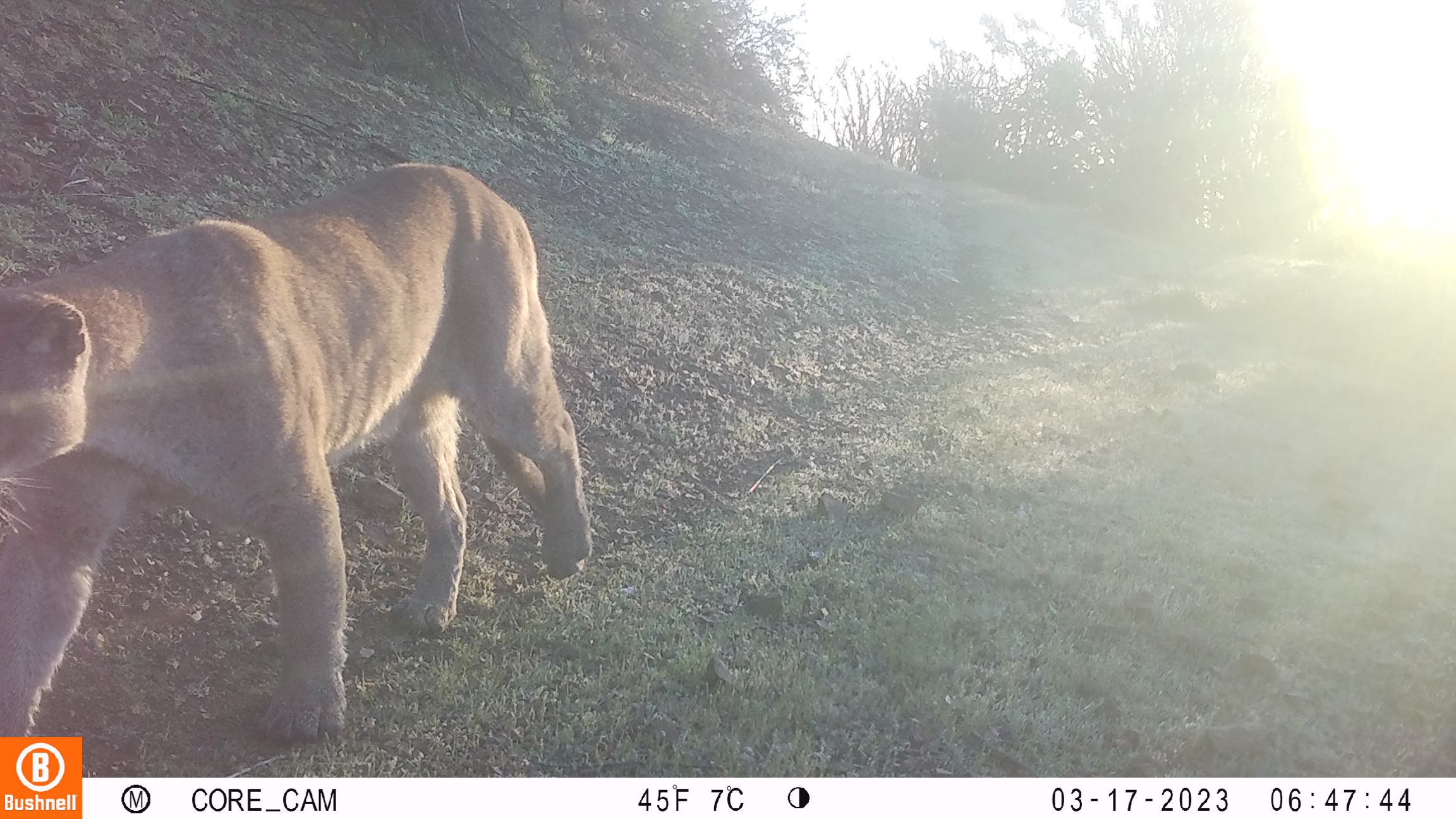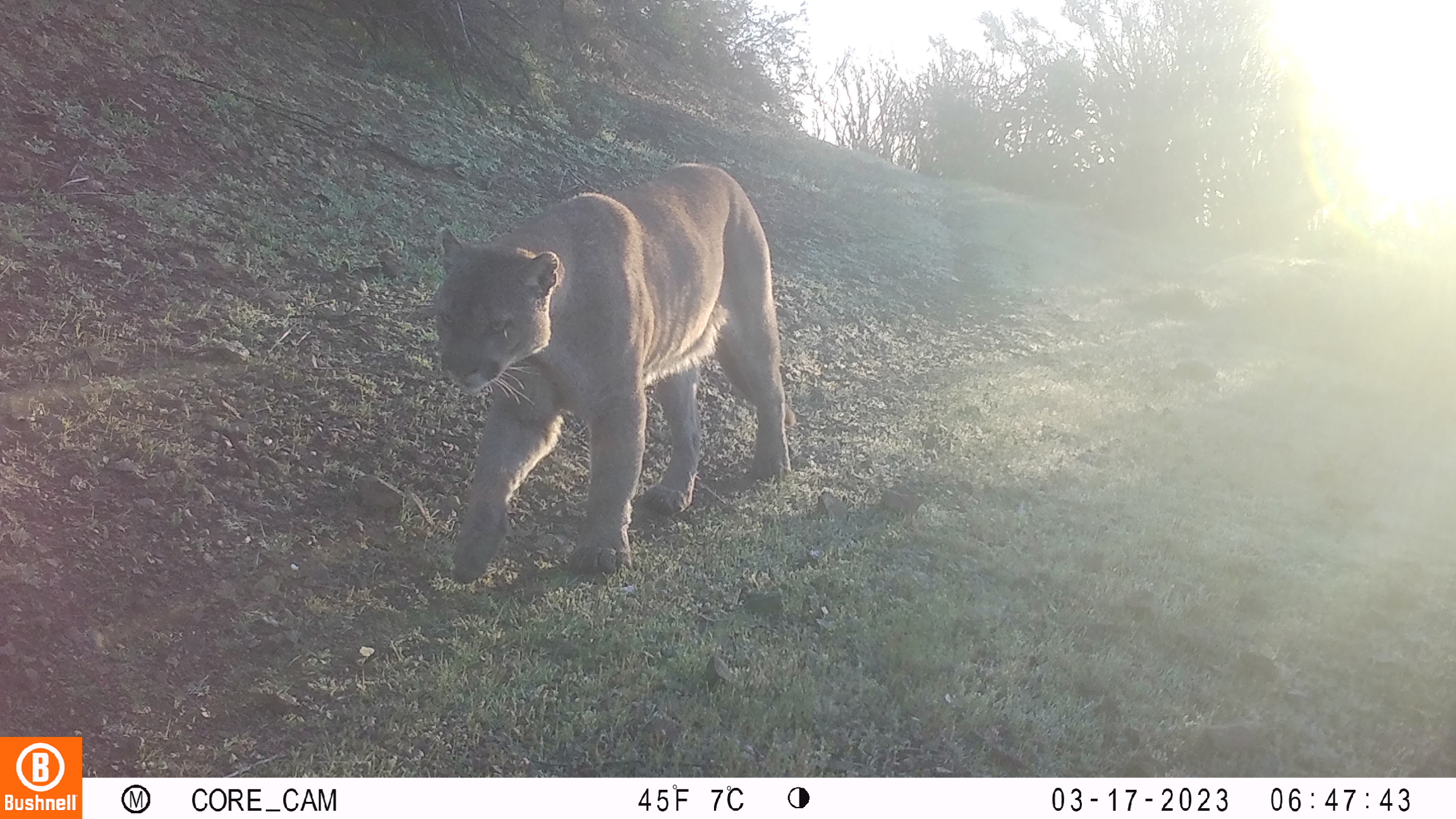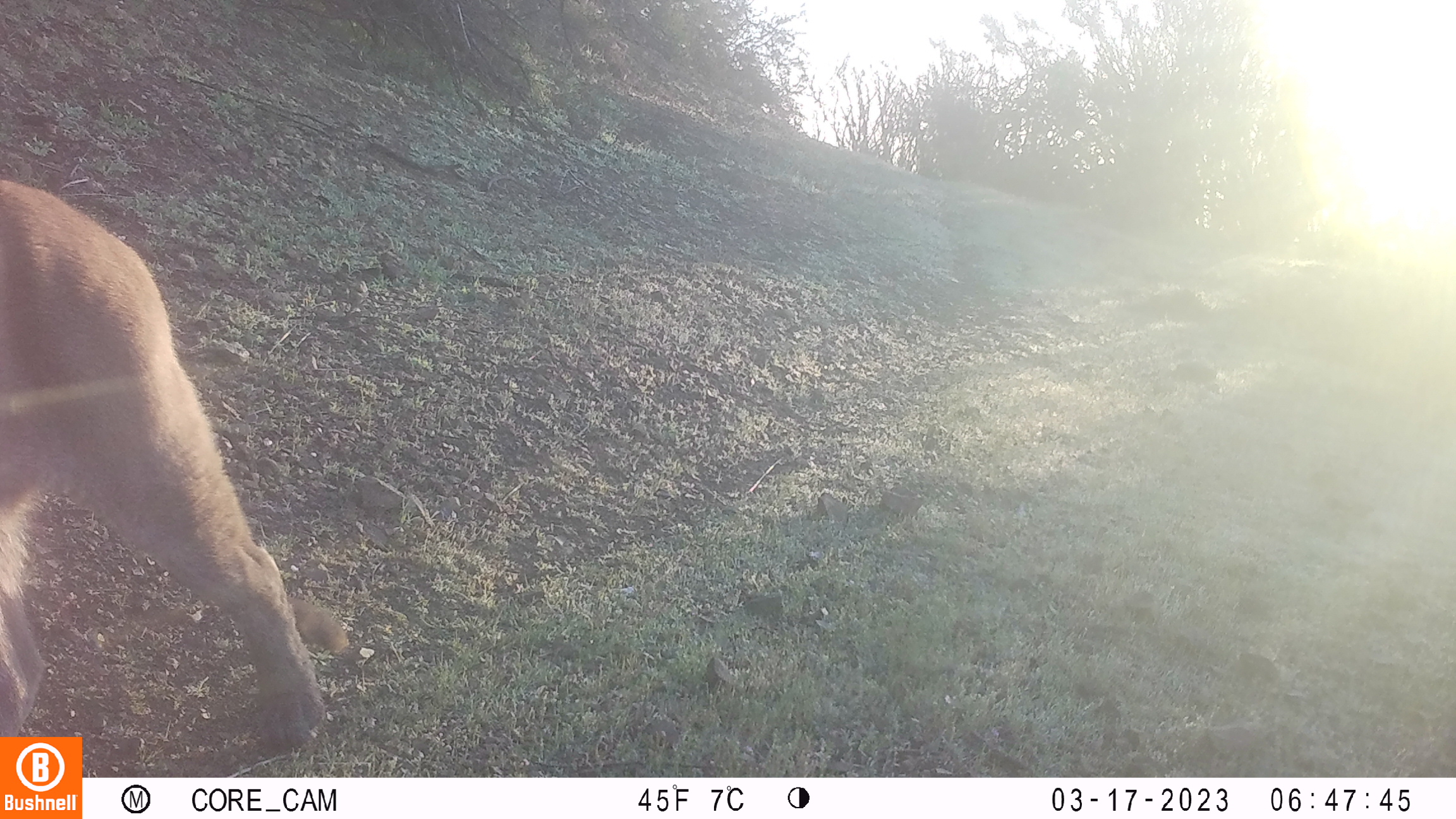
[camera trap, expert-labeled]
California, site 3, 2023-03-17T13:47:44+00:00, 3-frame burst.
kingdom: Animalia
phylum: Chordata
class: Mammalia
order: Carnivora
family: Felidae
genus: Puma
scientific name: Puma concolor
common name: puma